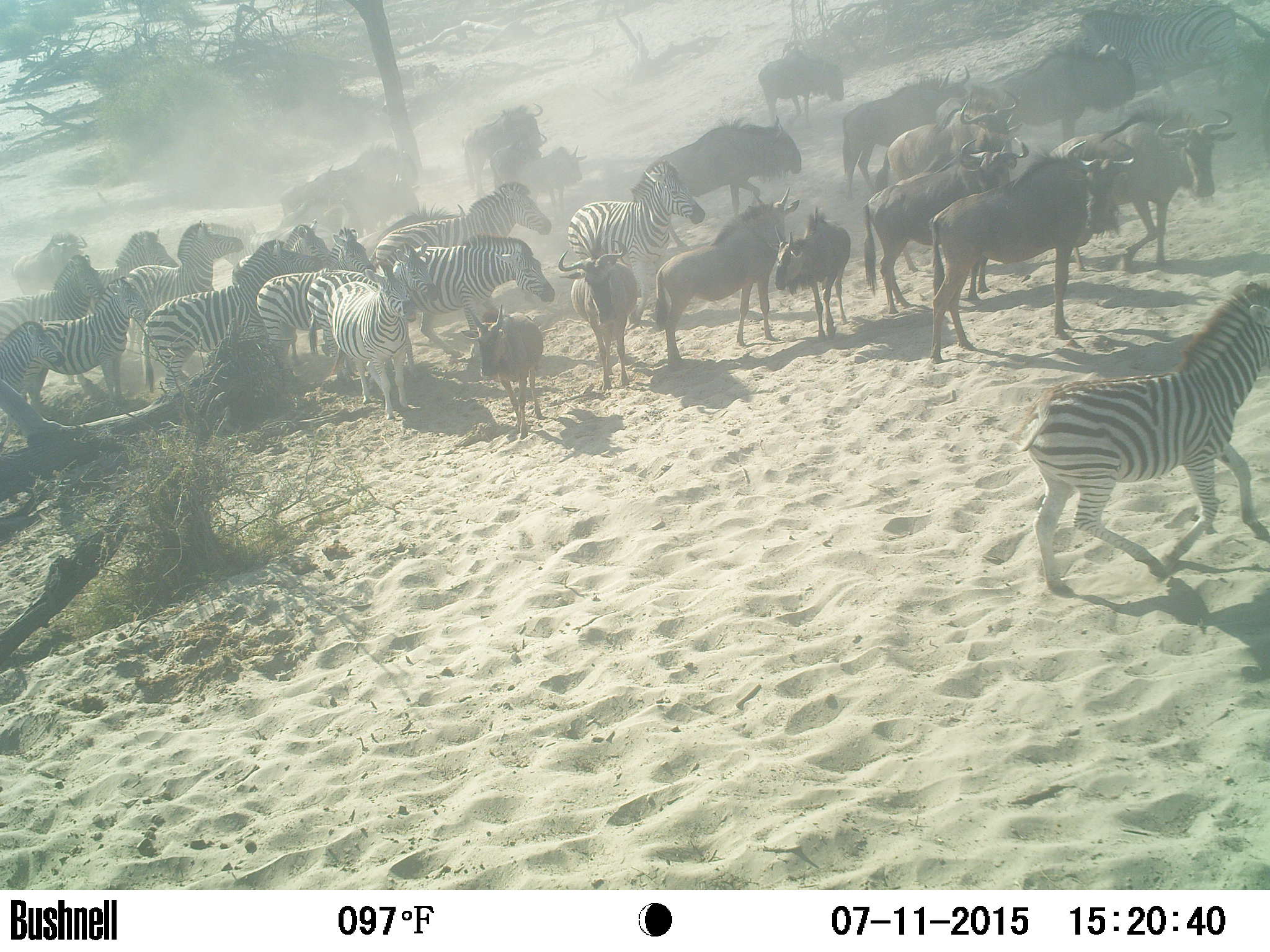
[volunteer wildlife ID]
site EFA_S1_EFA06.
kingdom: Animalia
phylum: Chordata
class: Mammalia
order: Artiodactyla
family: Bovidae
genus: Connochaetes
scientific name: Connochaetes taurinus taurinus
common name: blue wildebeest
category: wildebeestblue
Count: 11-50.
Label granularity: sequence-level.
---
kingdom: Animalia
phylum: Chordata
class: Mammalia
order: Perissodactyla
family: Equidae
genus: Equus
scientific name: Equus quagga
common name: plains zebra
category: zebraplains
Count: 11-50.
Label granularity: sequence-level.